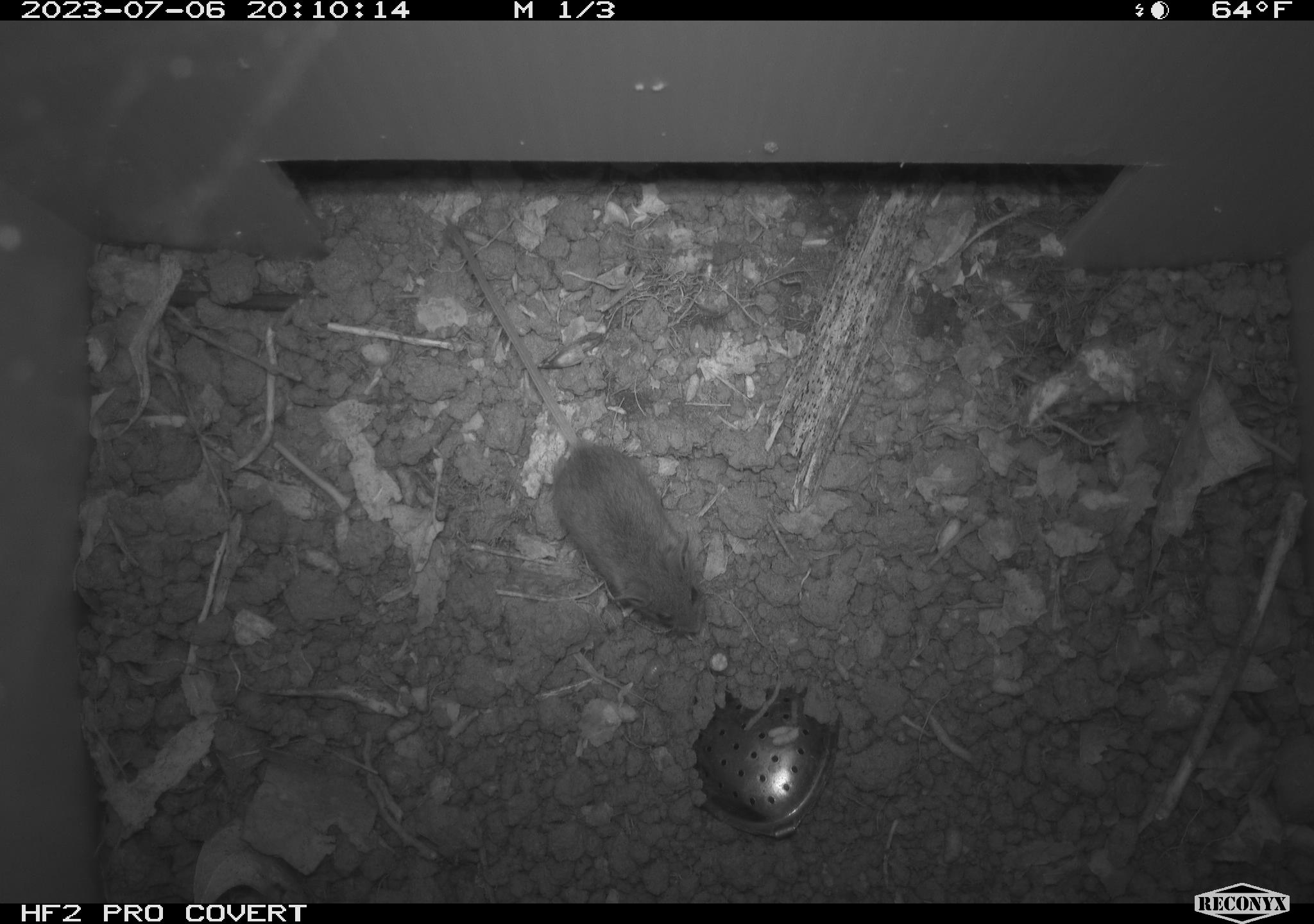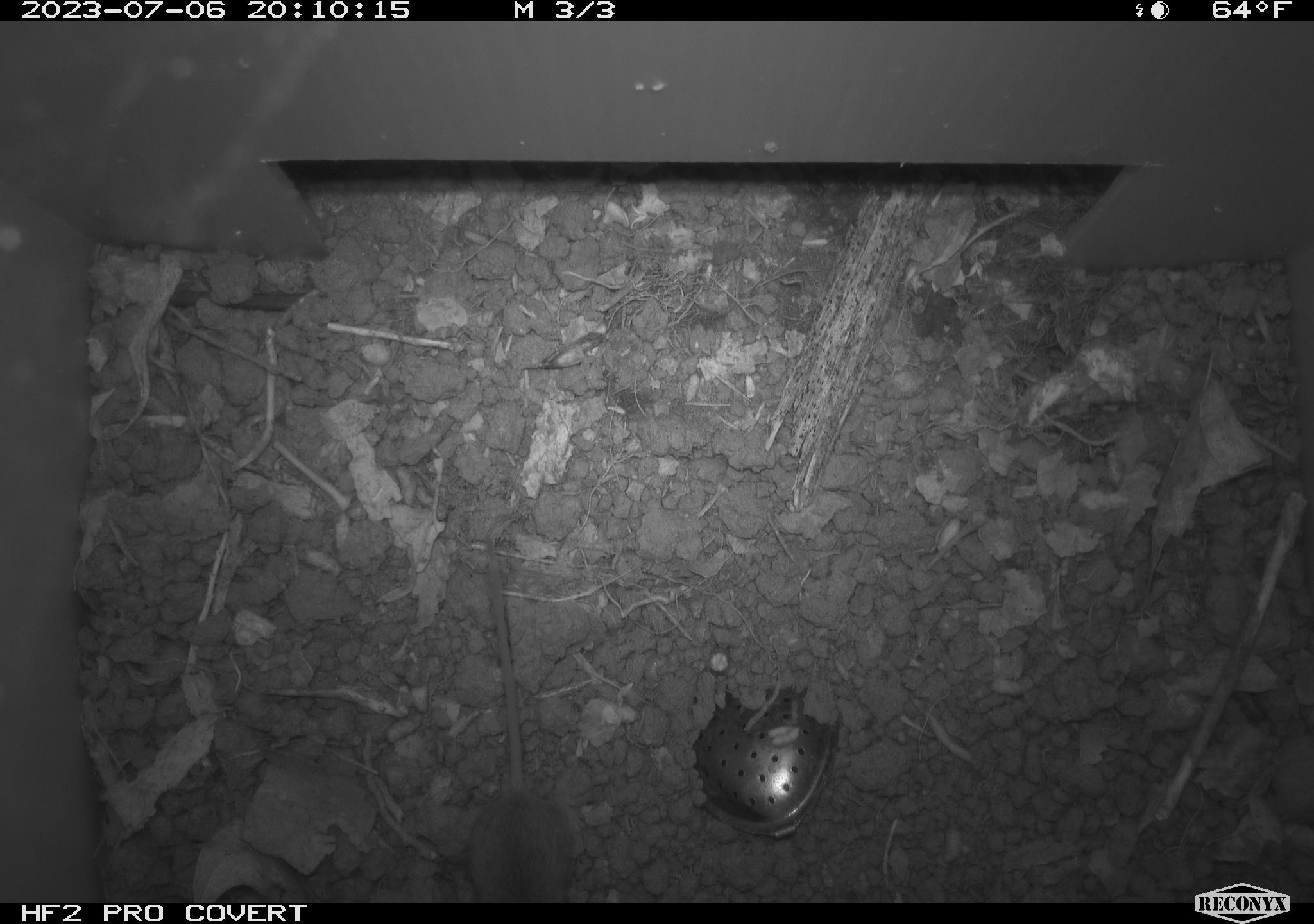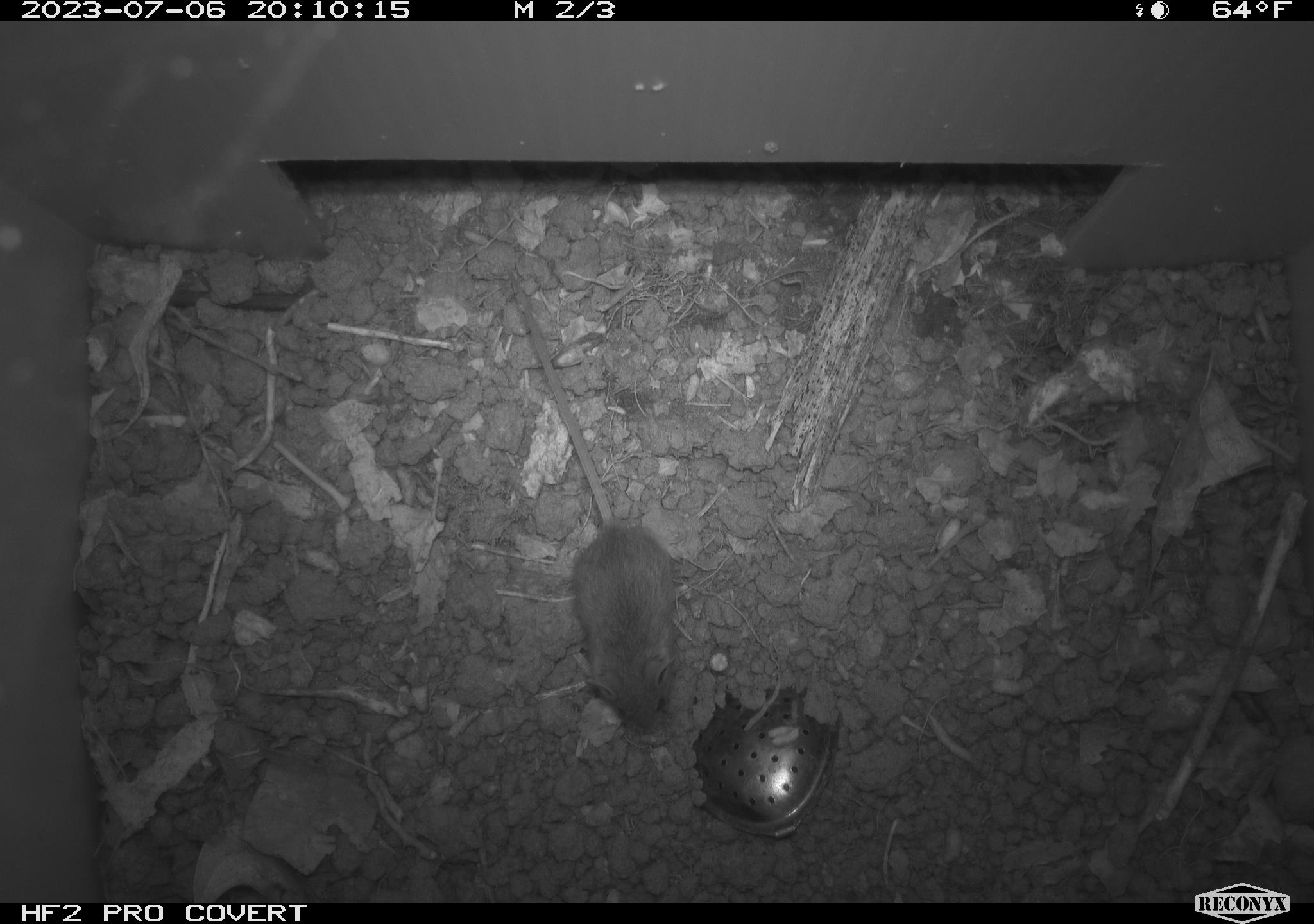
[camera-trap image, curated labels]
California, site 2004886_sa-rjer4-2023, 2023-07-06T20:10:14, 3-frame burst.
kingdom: Animalia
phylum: Chordata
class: Mammalia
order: Rodentia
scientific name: Rodentia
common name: mouse species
Mouse species (Rodentia).